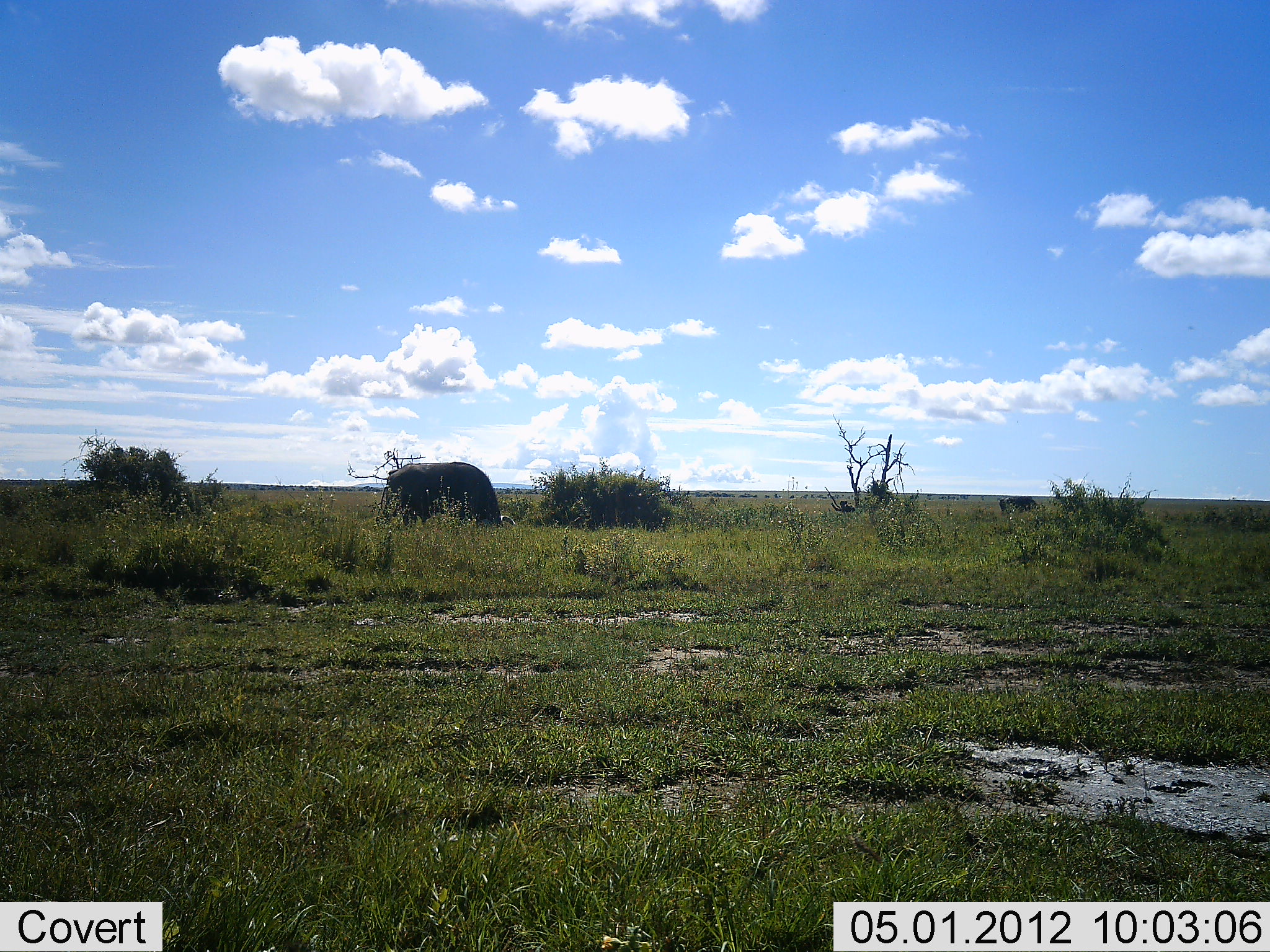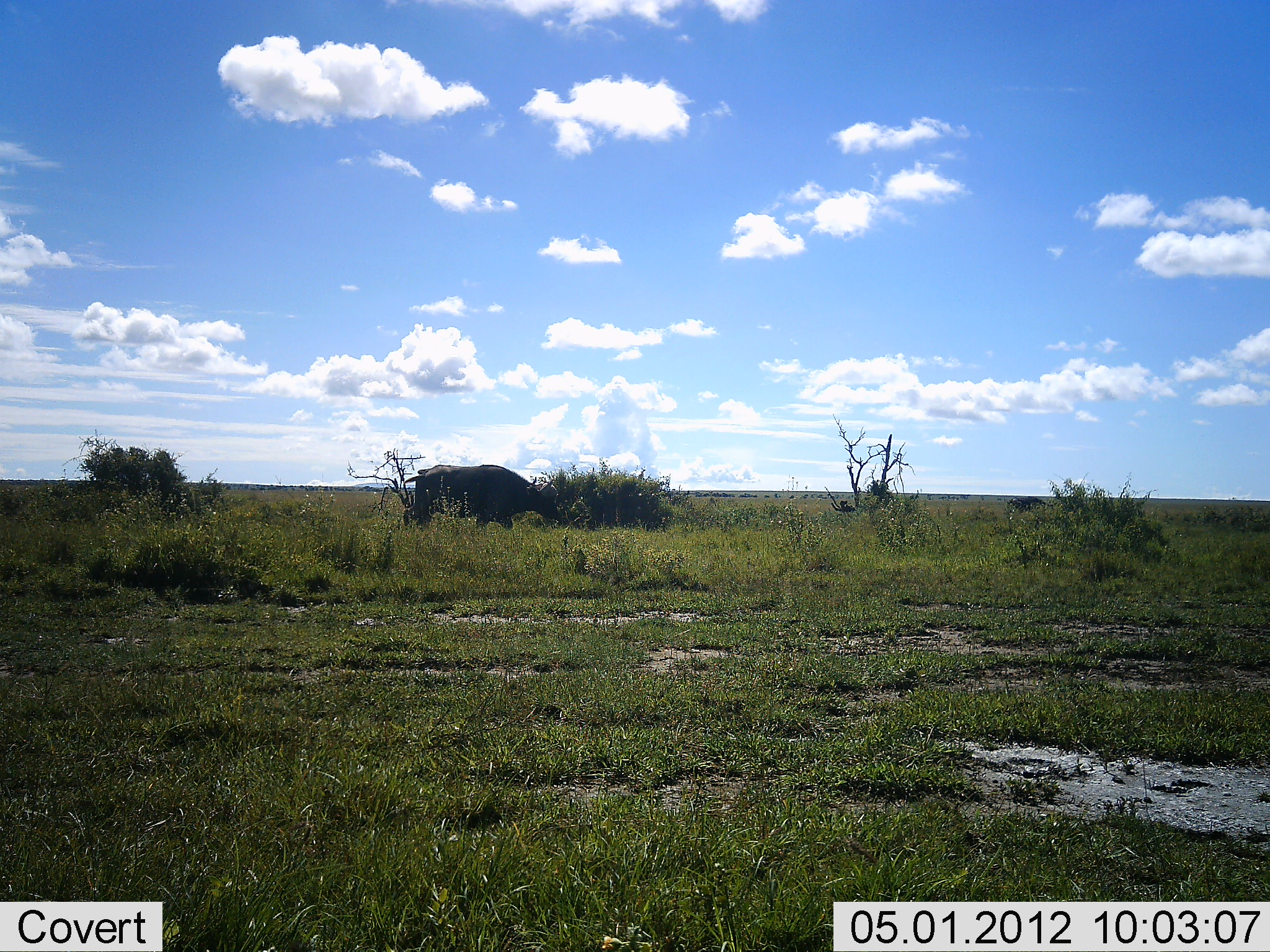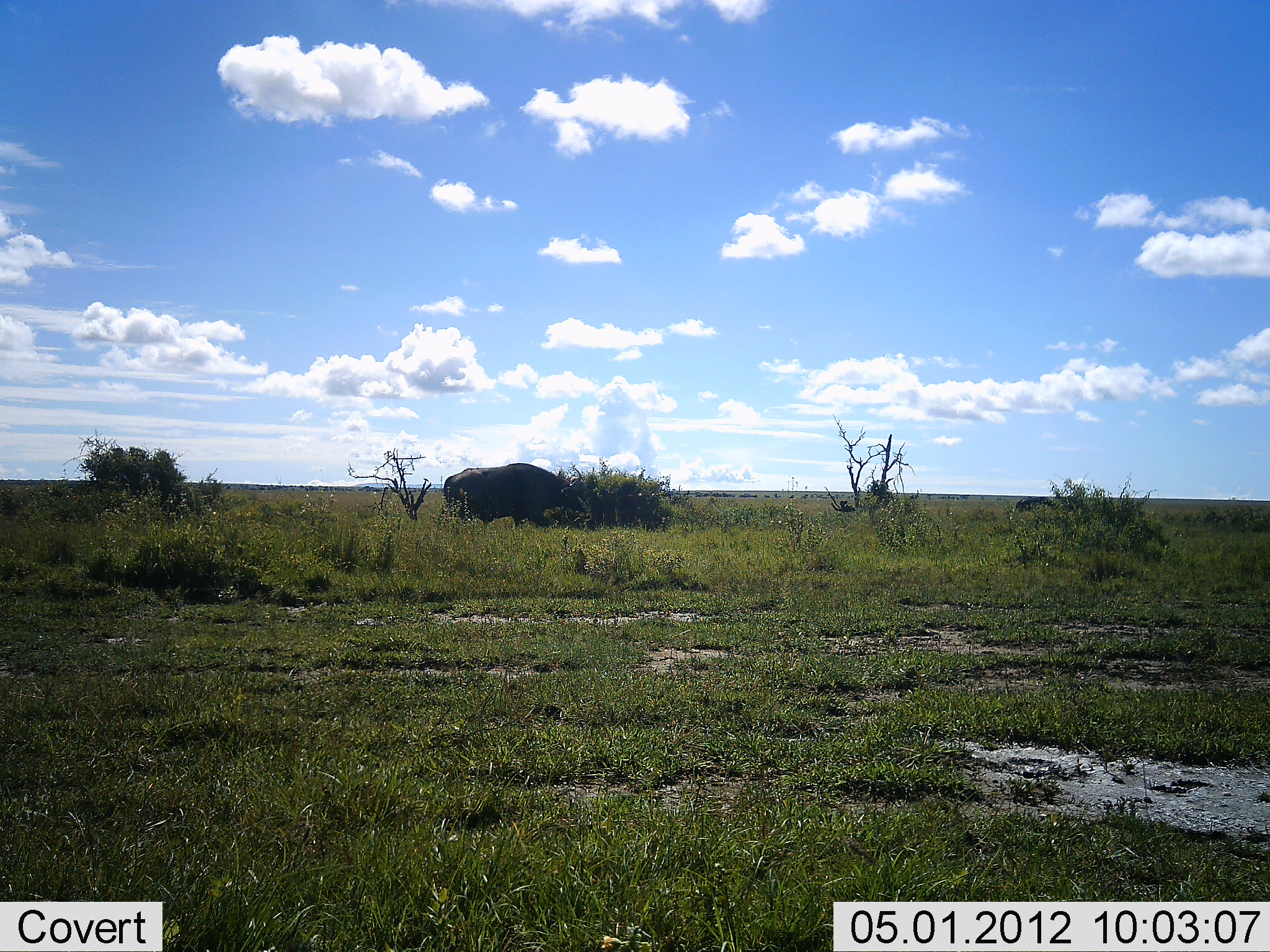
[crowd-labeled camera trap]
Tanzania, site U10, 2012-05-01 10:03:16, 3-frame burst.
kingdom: Animalia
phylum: Chordata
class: Mammalia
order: Artiodactyla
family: Bovidae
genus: Syncerus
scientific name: Syncerus caffer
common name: cape buffalo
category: buffalo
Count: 2.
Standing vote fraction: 19%.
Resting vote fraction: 0%.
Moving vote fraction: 69%.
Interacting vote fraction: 0%.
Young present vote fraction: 0%.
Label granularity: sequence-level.